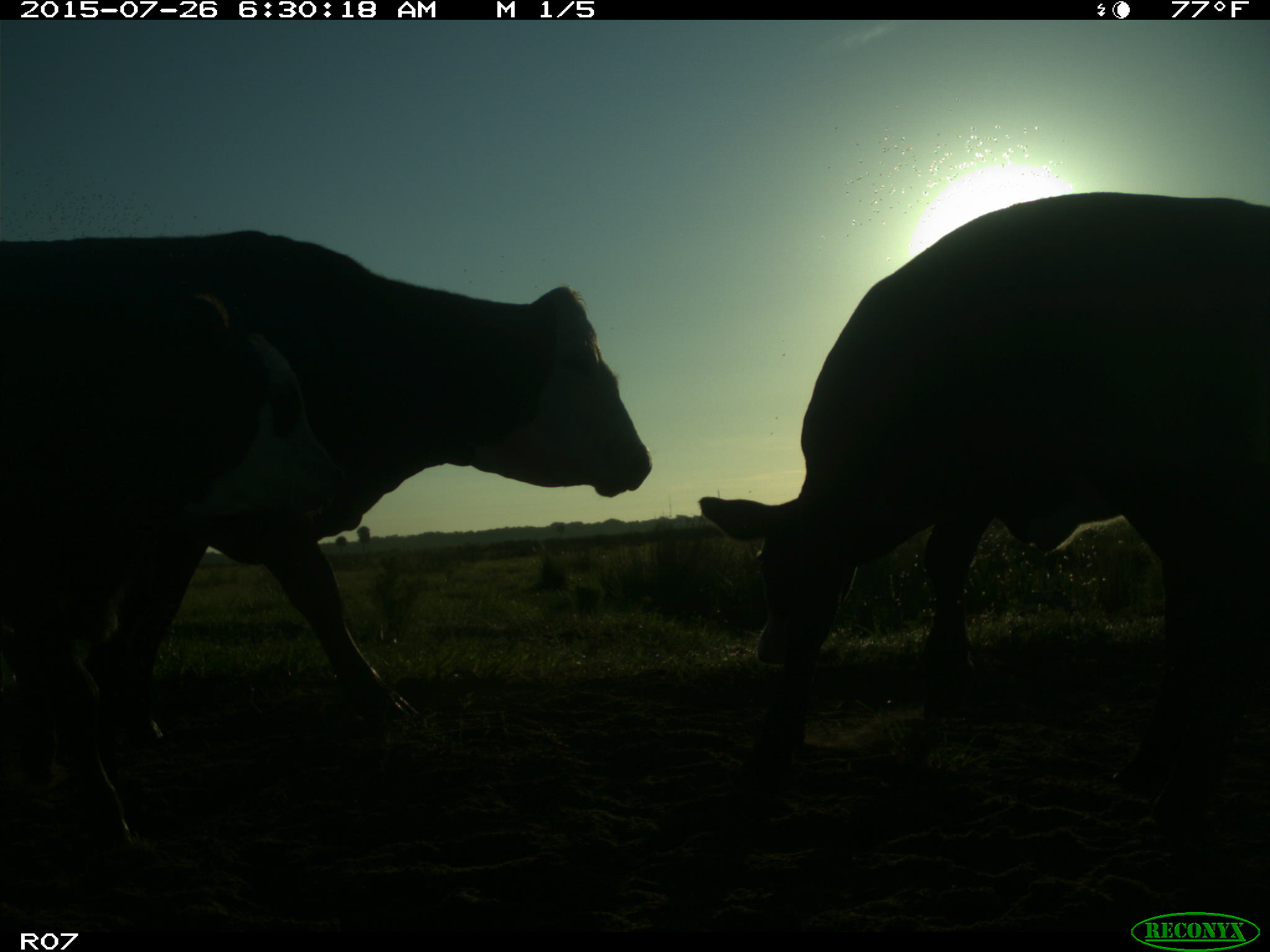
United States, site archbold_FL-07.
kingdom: Animalia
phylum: Chordata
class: Mammalia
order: Artiodactyla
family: Bovidae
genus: Bos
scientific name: Bos taurus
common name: domestic cow